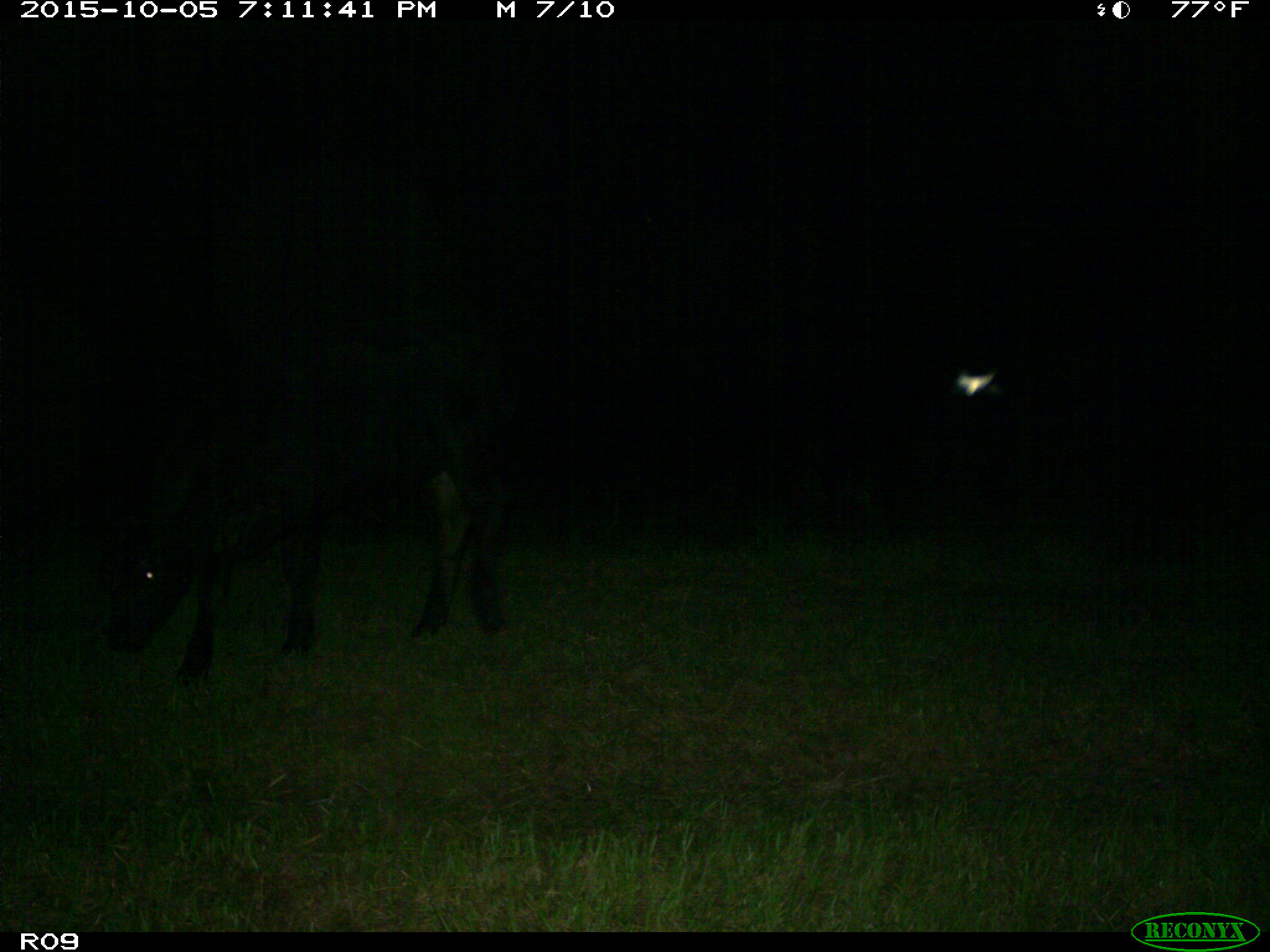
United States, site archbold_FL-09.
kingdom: Animalia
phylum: Chordata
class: Mammalia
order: Artiodactyla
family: Bovidae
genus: Bos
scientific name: Bos taurus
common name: domestic cow